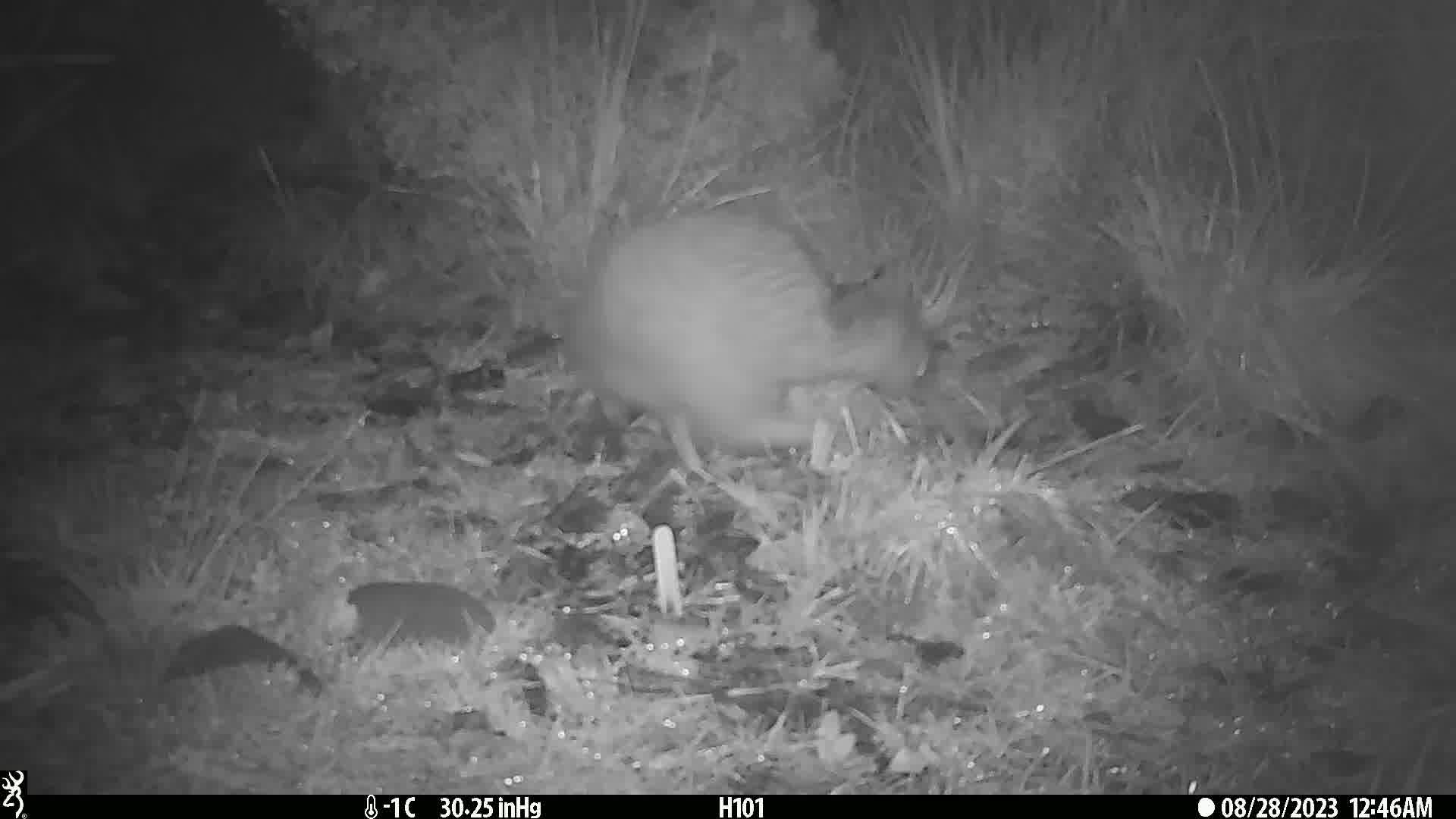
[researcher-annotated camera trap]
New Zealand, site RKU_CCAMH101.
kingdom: Animalia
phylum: Chordata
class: Aves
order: Apterygiformes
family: Apterygidae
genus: Apteryx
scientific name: Apteryx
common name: kiwi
Kiwi (Apteryx).